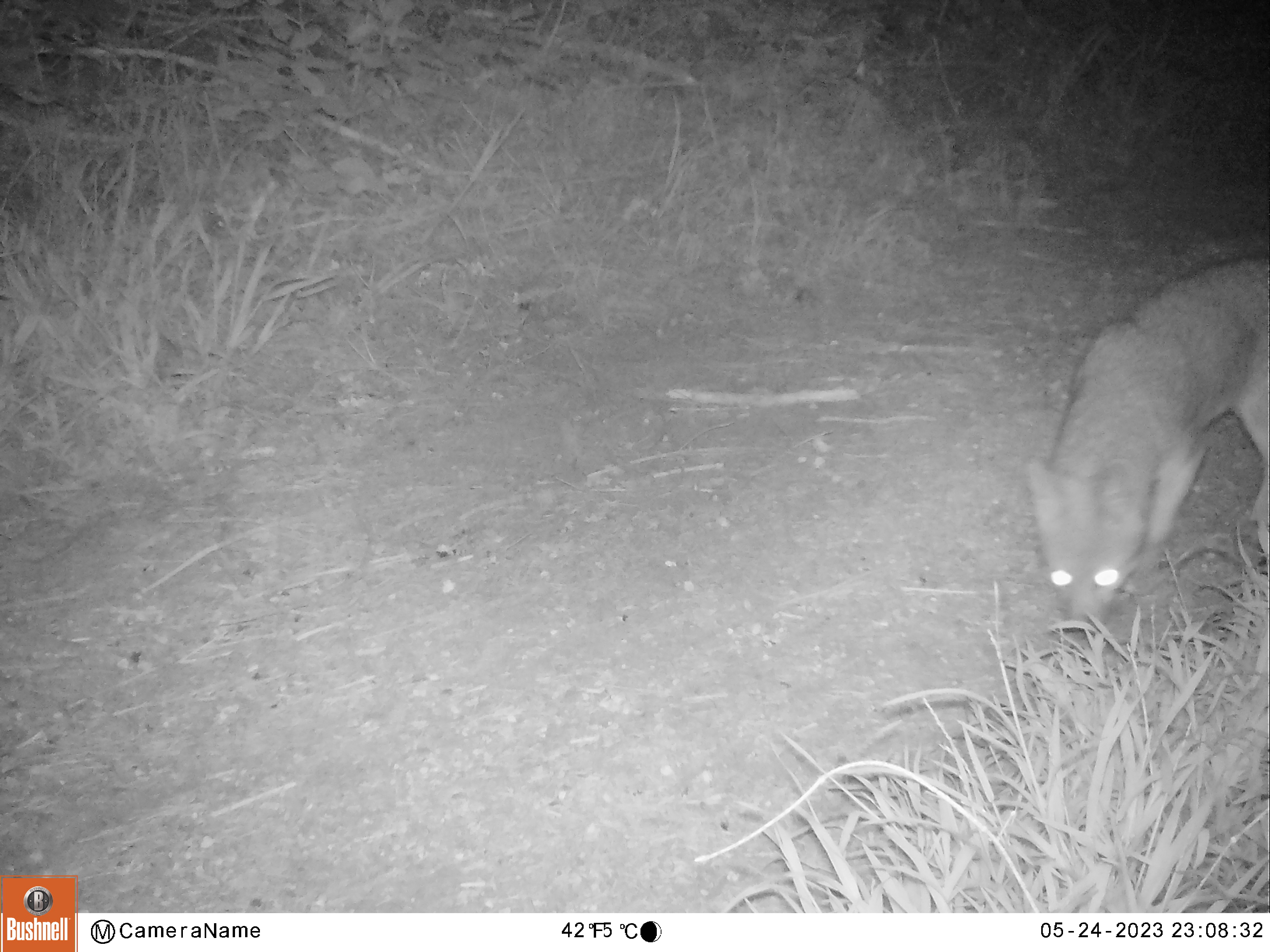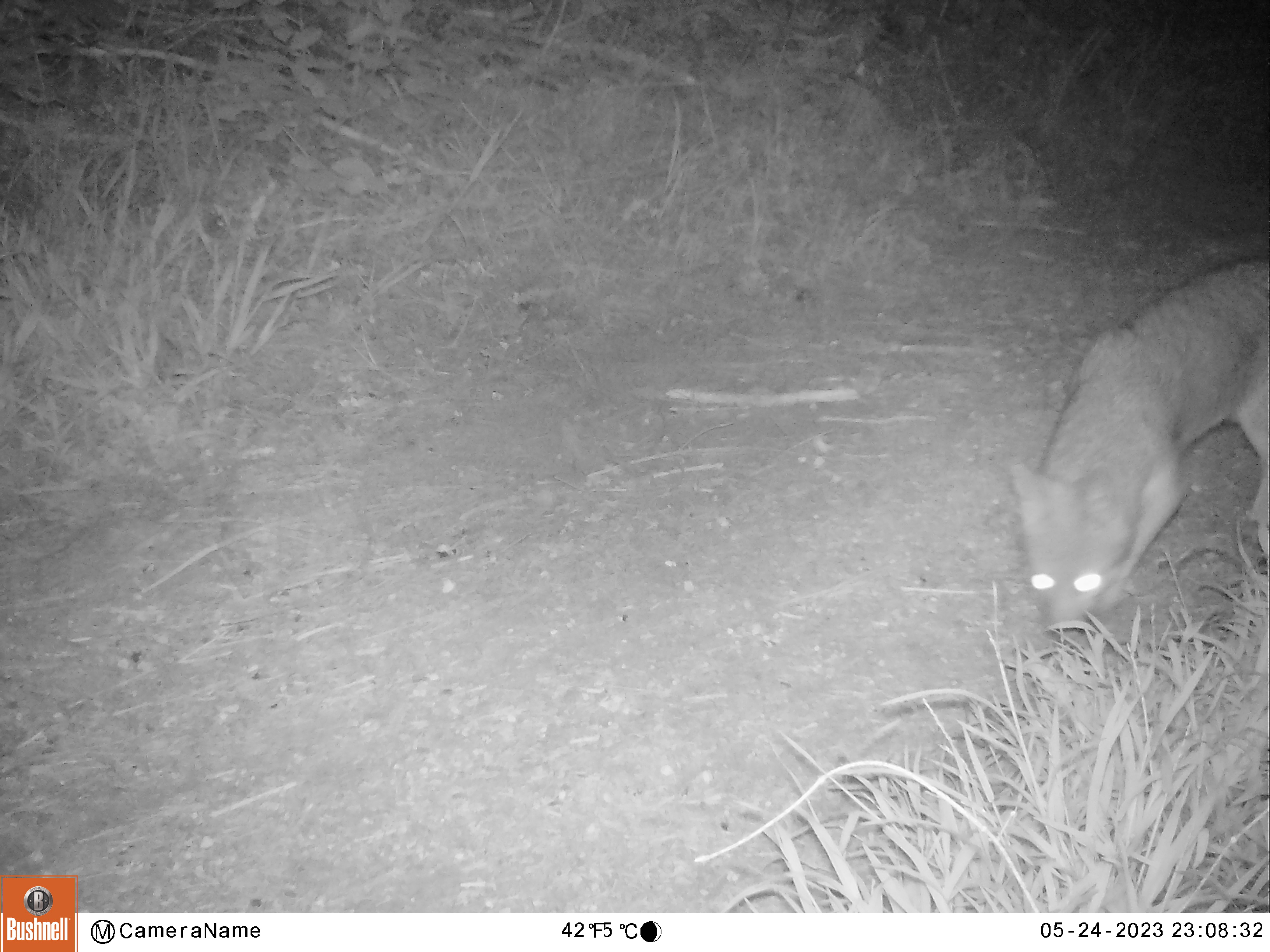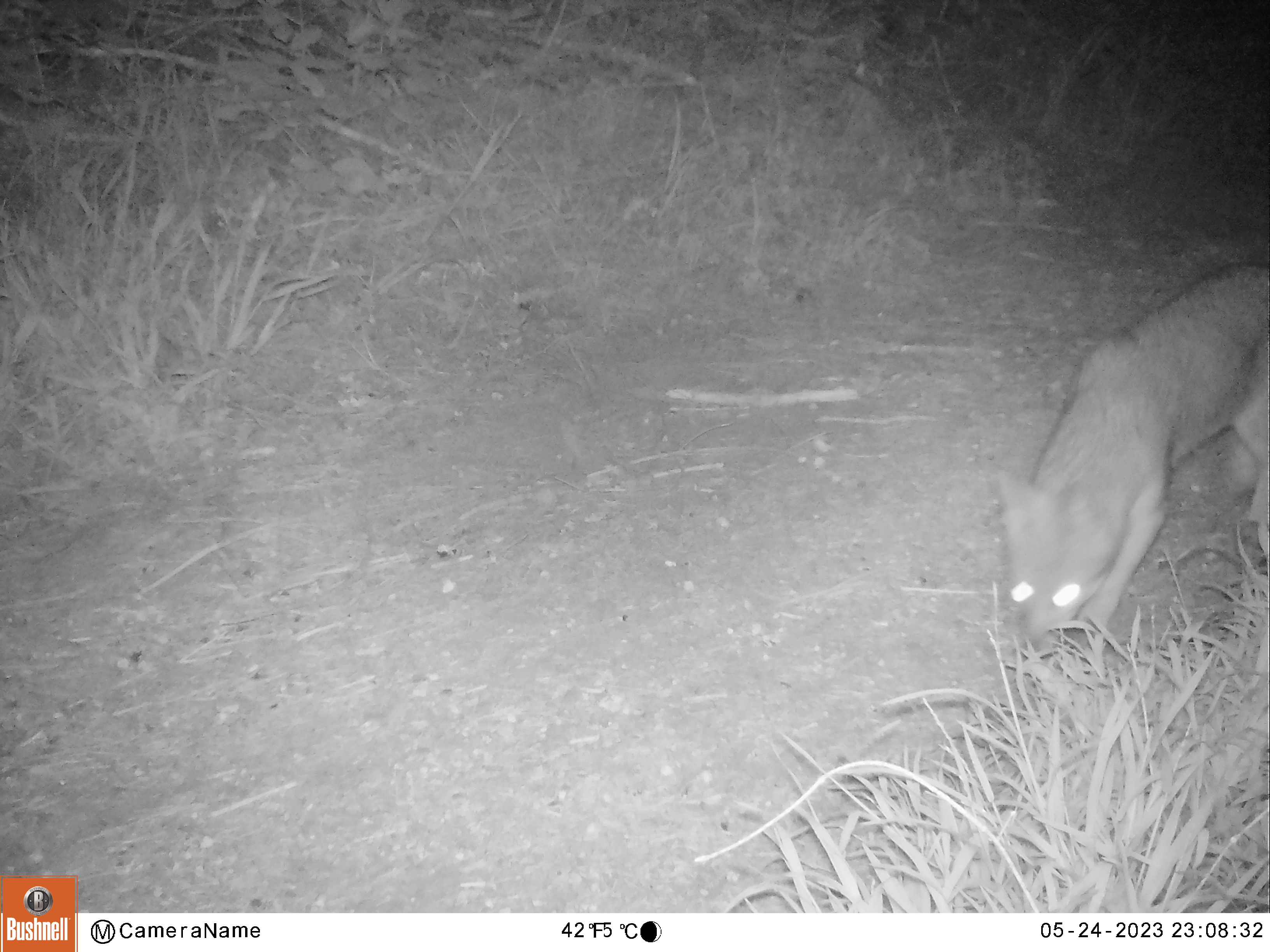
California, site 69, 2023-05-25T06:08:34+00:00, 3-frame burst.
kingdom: Animalia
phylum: Chordata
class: Mammalia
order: Carnivora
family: Canidae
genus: Urocyon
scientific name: Urocyon cinereoargenteus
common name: gray fox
Gray fox (Urocyon cinereoargenteus).